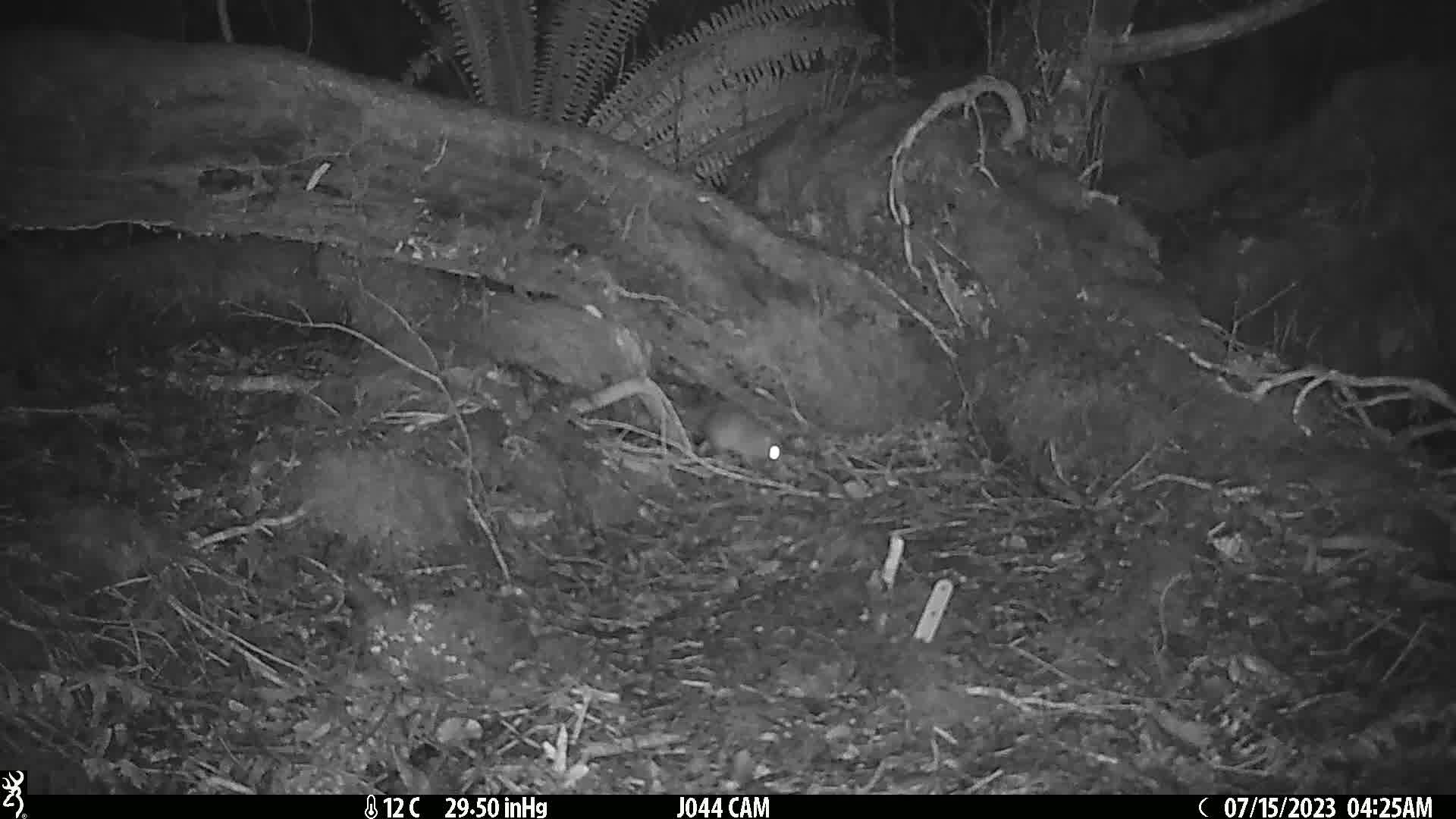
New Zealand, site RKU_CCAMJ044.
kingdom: Animalia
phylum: Chordata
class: Mammalia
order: Rodentia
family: Muridae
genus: Rattus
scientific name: Rattus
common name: rat